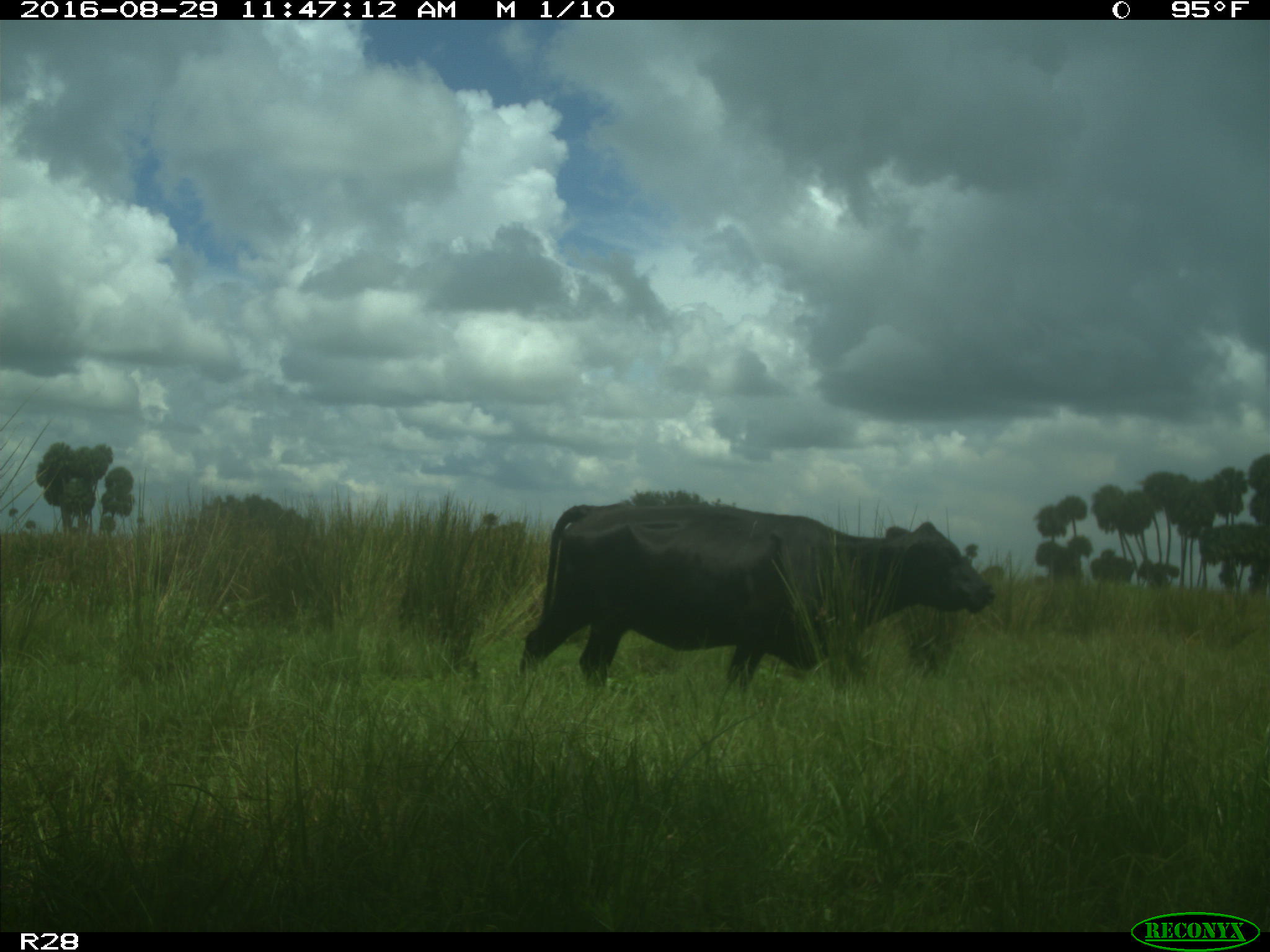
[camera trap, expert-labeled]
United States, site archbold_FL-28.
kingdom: Animalia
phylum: Chordata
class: Mammalia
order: Artiodactyla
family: Bovidae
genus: Bos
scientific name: Bos taurus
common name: domestic cow